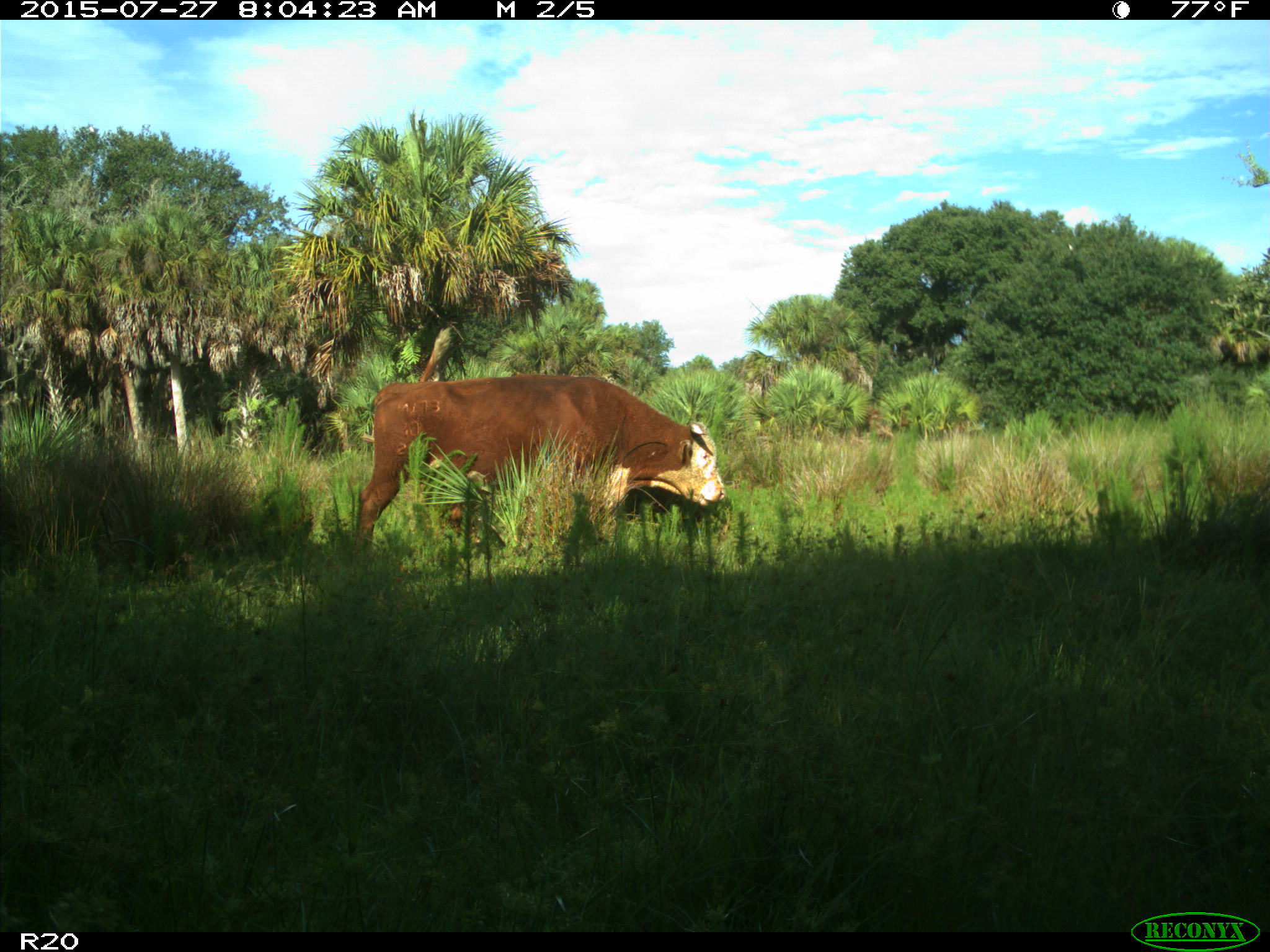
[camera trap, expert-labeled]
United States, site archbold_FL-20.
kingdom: Animalia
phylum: Chordata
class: Mammalia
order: Artiodactyla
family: Bovidae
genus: Bos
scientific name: Bos taurus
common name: domestic cow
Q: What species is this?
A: Bos taurus (domestic cow).